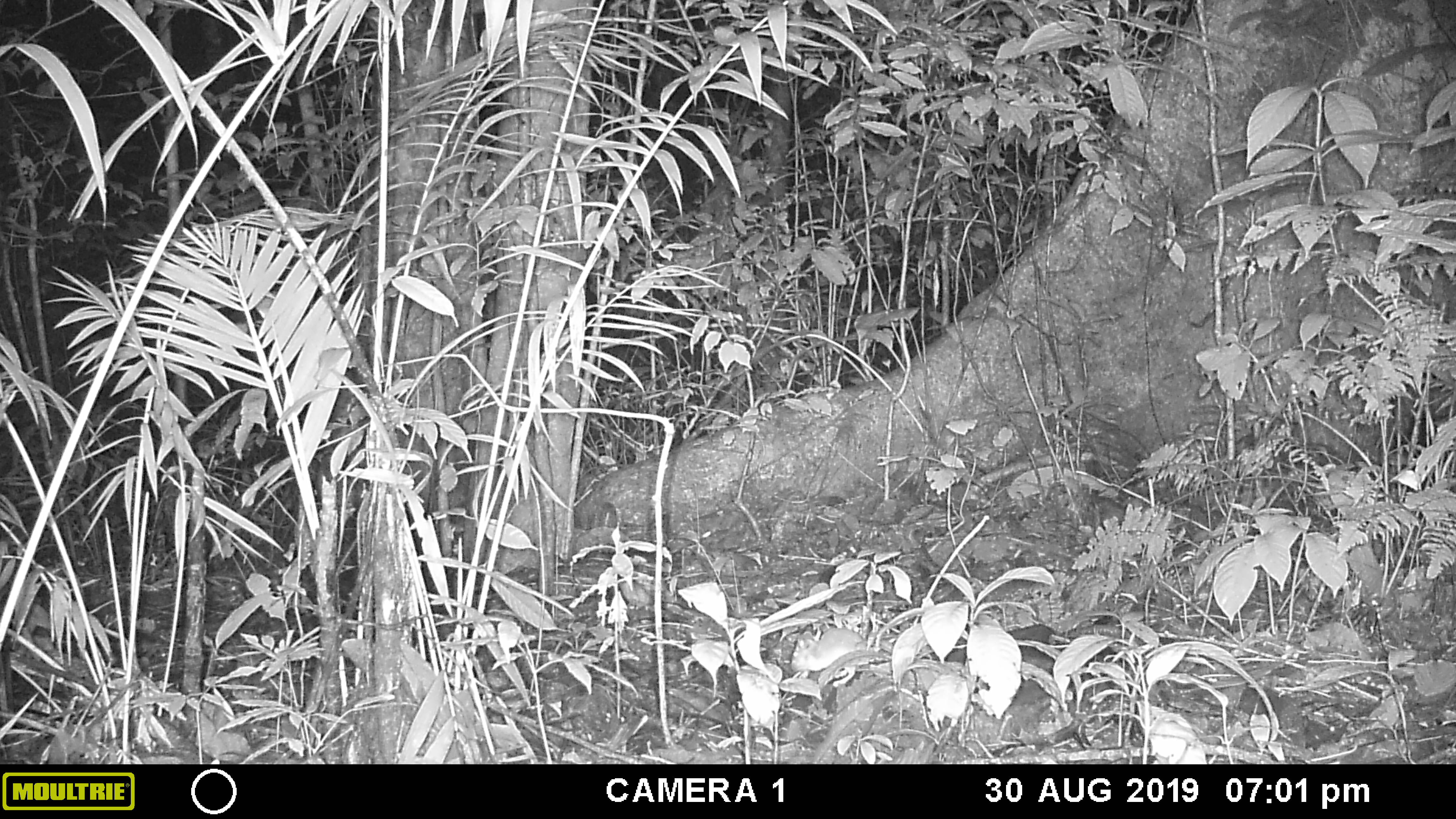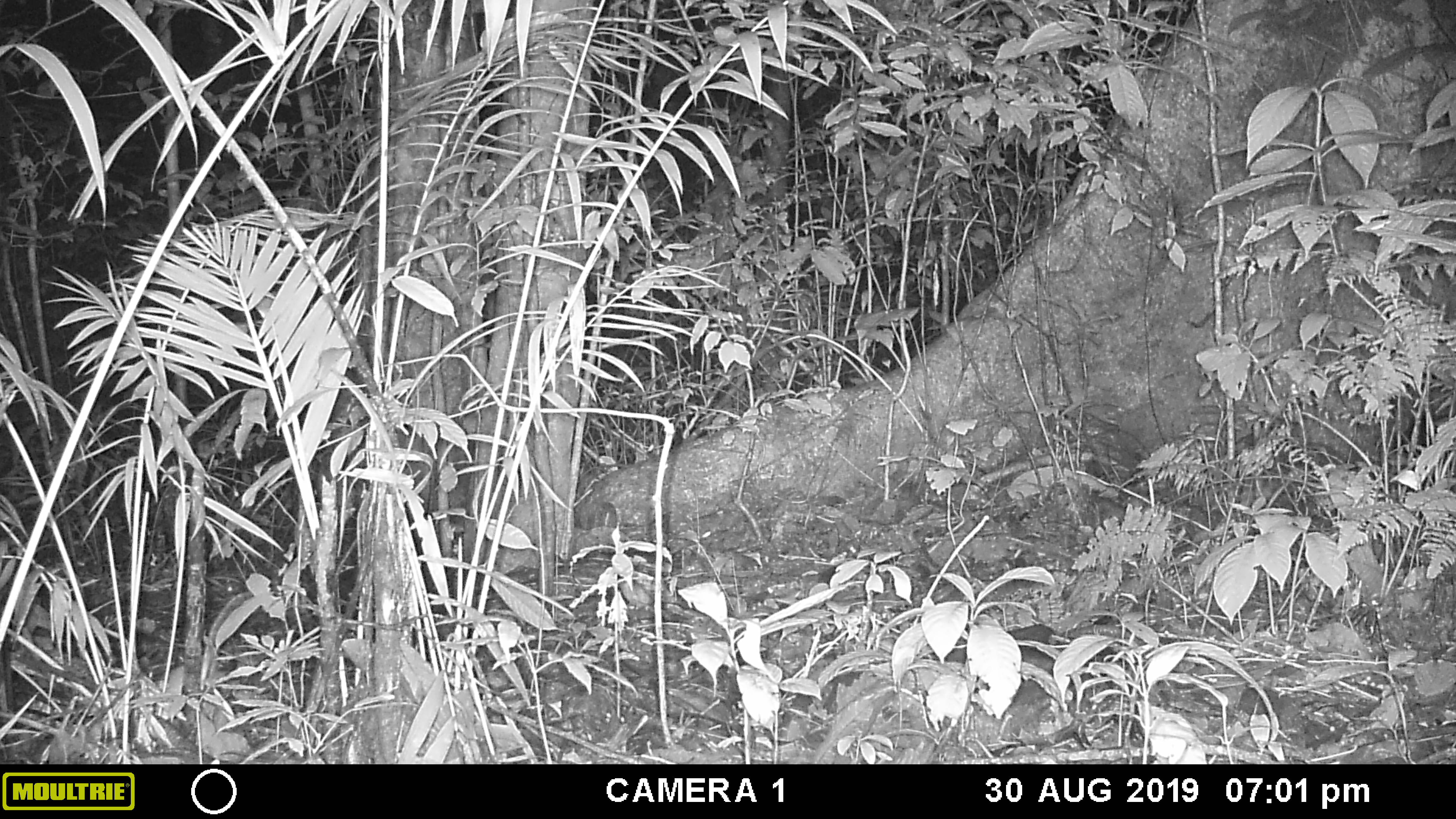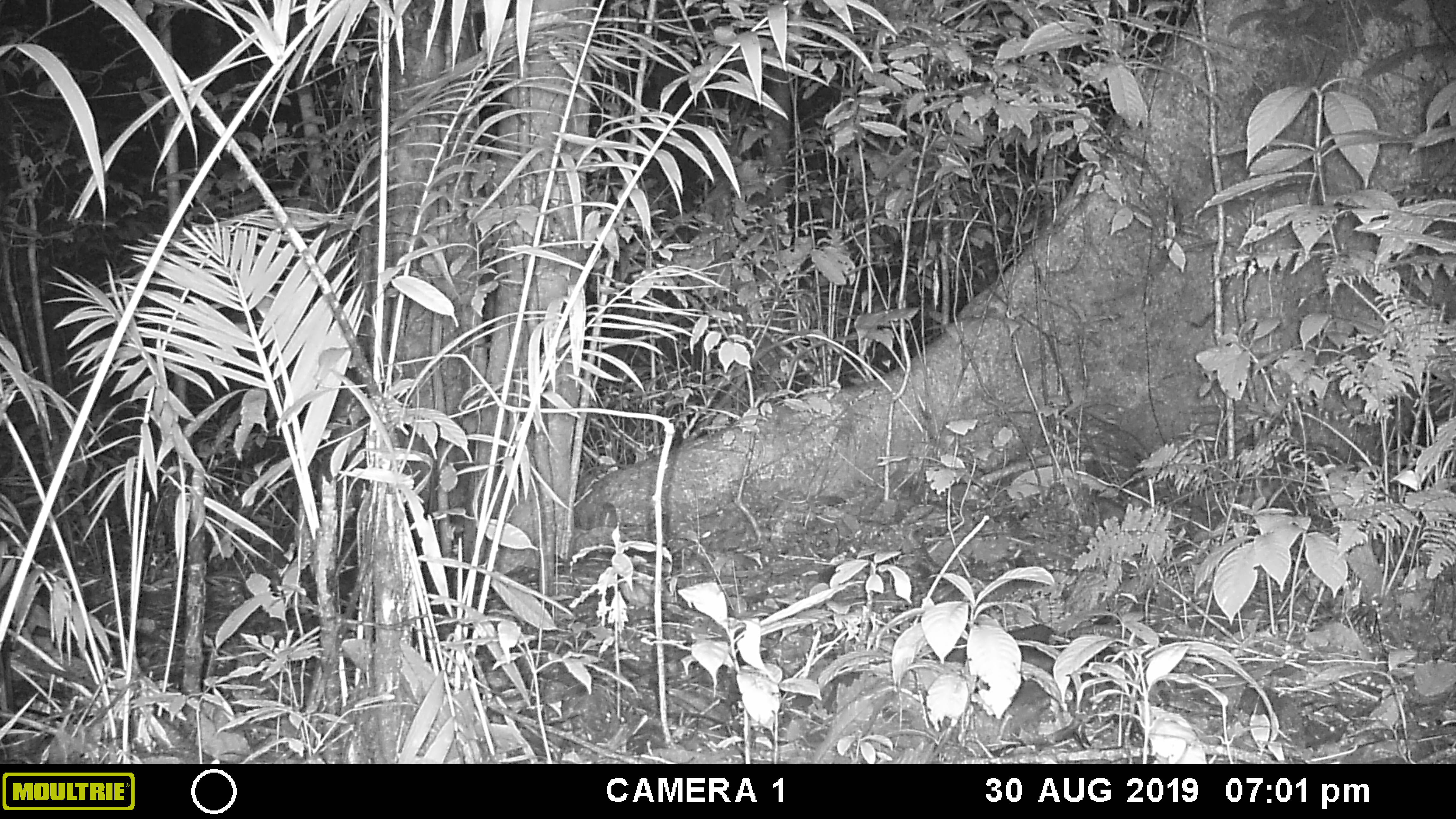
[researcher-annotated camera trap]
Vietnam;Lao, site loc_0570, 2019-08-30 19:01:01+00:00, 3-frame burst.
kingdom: Animalia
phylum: Chordata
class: Mammalia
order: Rodentia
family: Muridae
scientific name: Muridae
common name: old-world mice and rats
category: unidentified murid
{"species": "unidentified murid (old-world mice and rats) (Muridae)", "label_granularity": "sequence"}